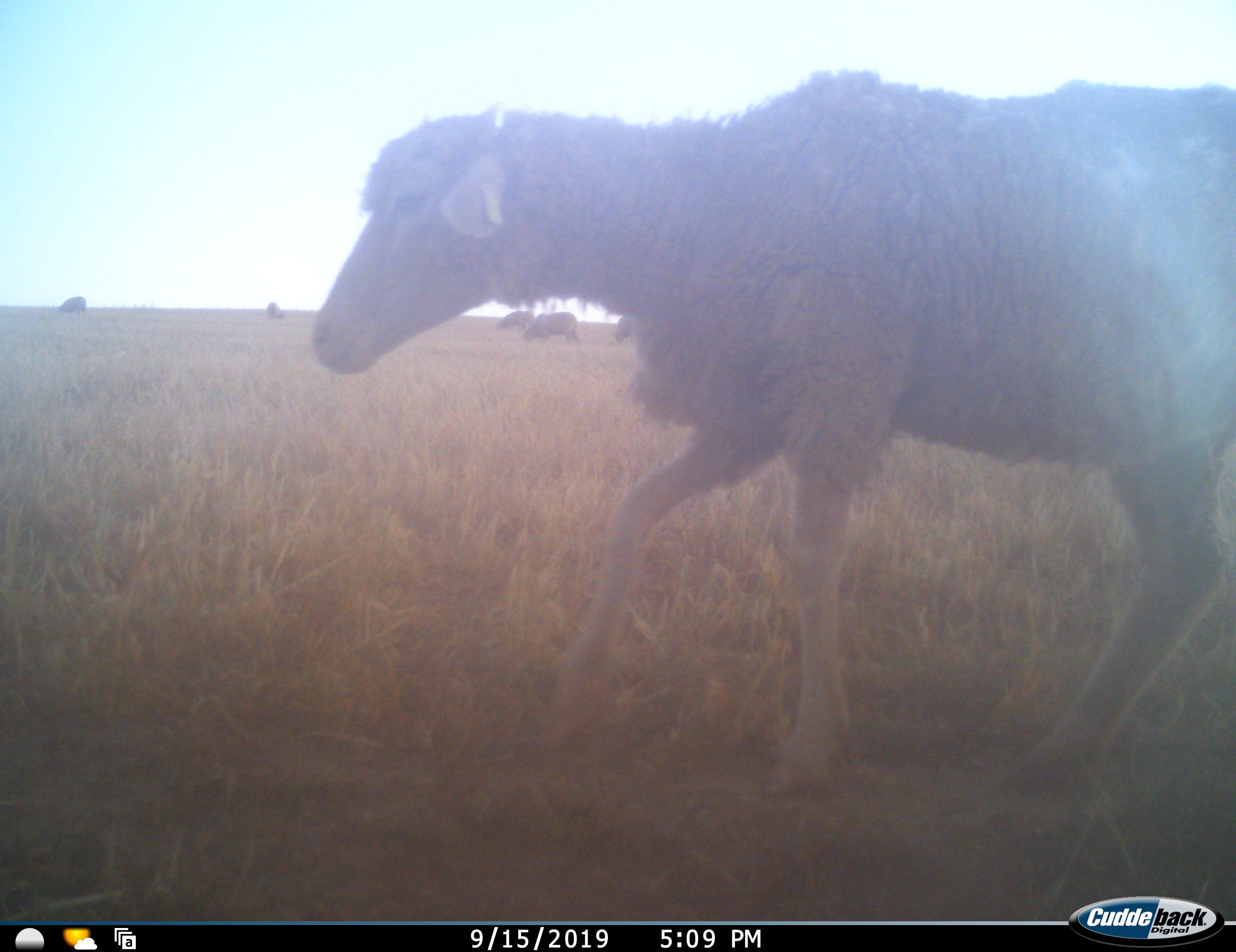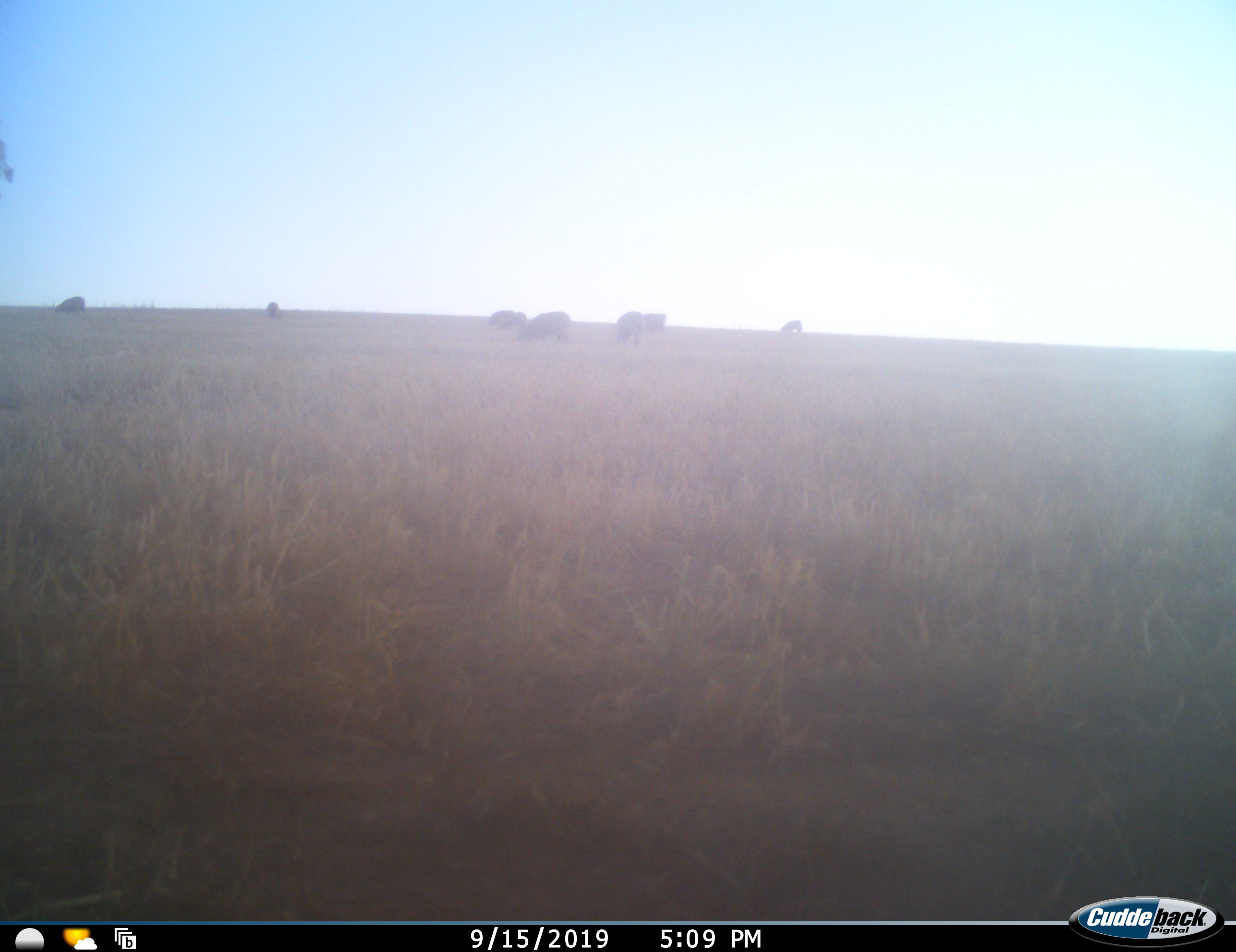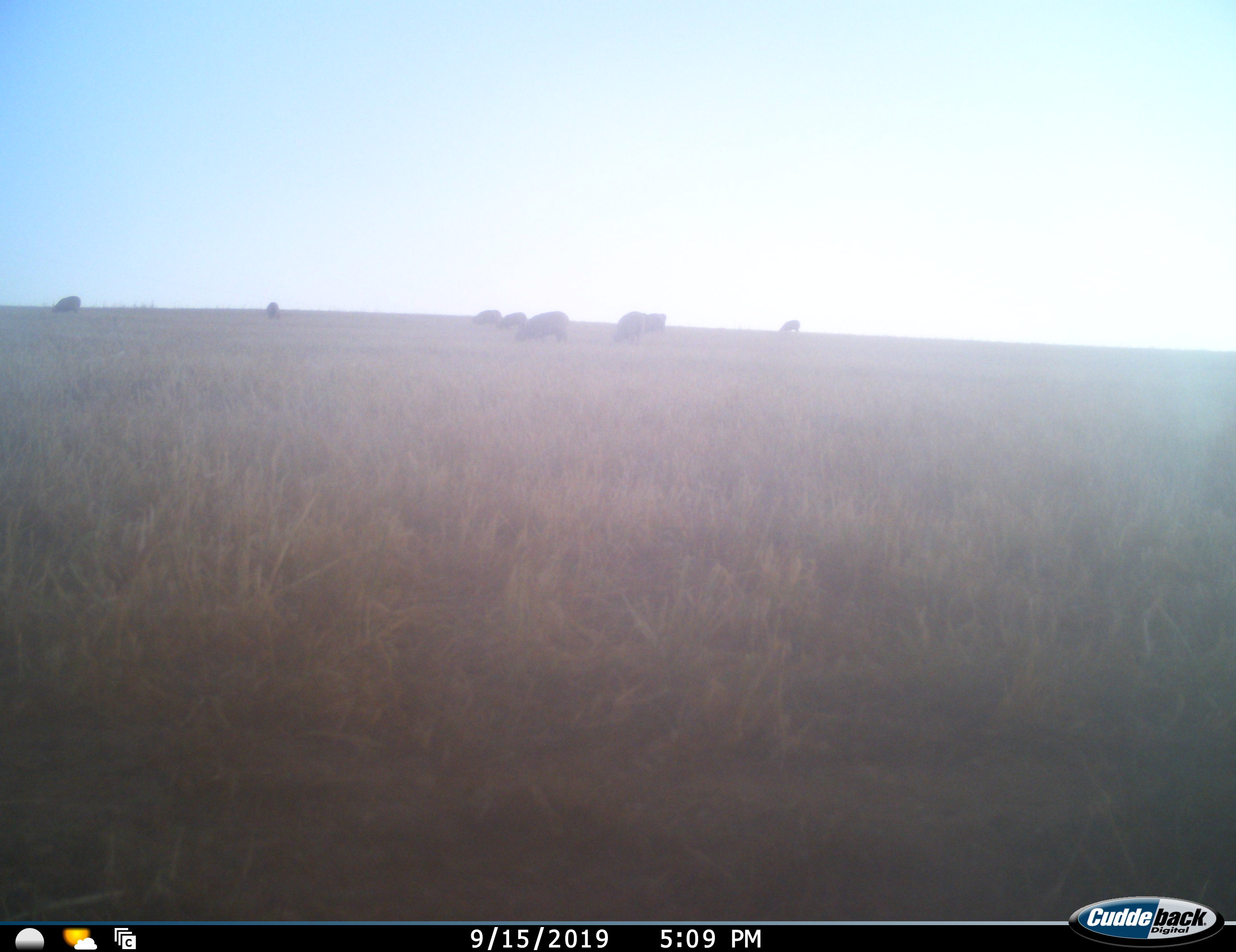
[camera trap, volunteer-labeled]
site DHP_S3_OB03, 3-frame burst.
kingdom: Animalia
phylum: Chordata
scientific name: Vertebrata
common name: domestic animal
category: domesticanimal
Domesticanimal (domestic animal) (Vertebrata), count 8. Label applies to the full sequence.